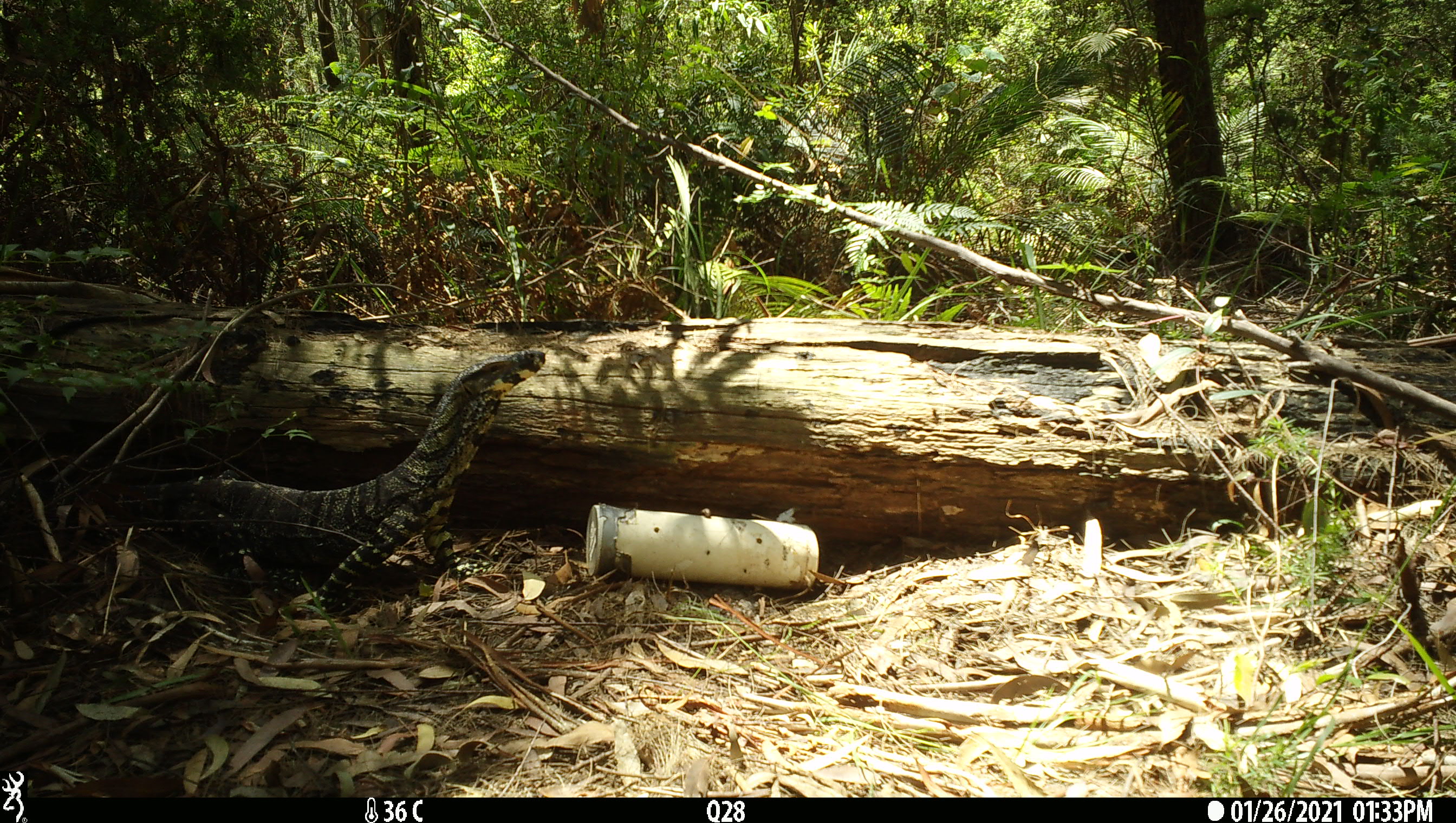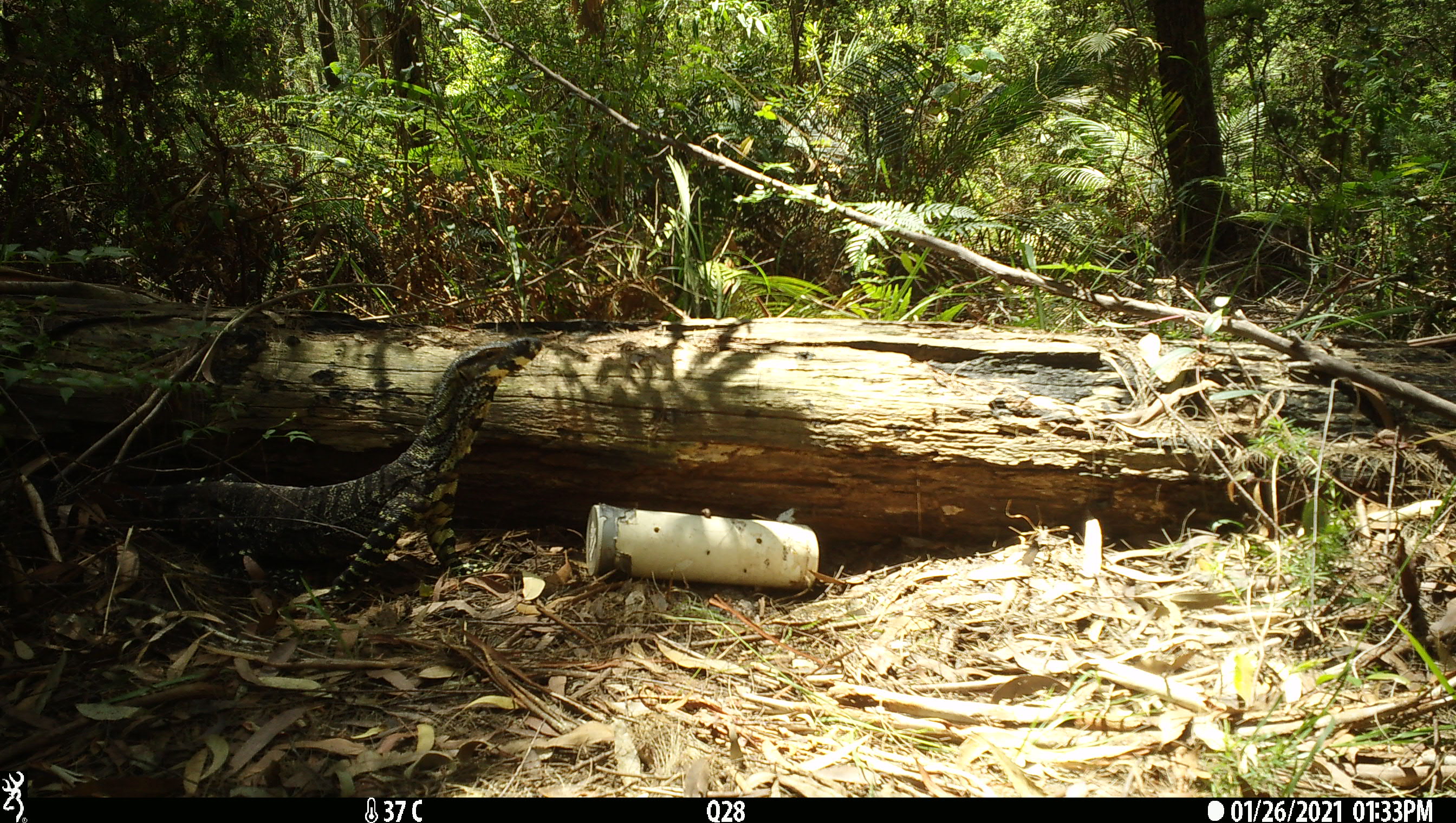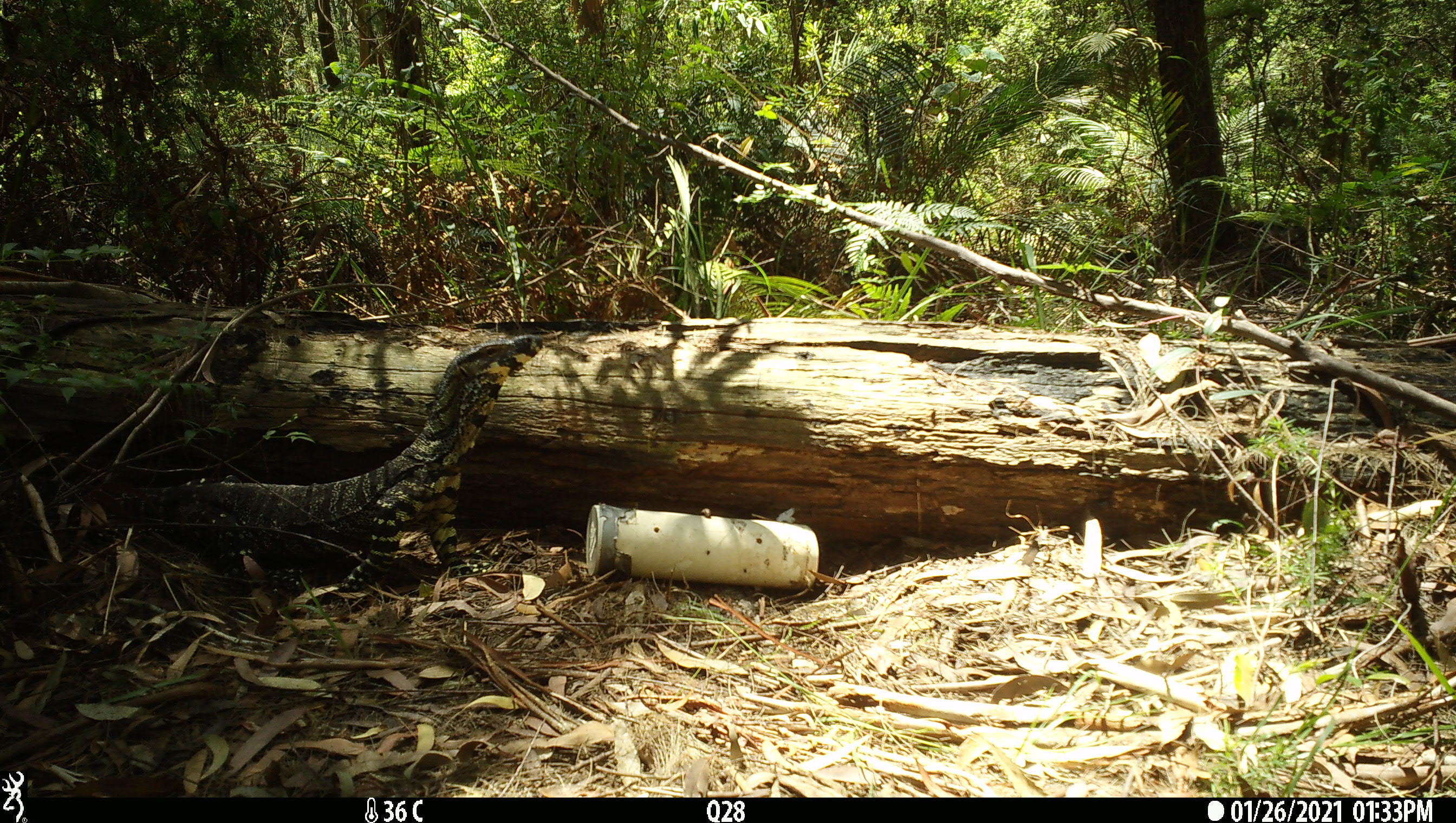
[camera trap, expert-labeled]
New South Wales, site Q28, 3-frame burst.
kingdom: Animalia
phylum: Chordata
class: Reptilia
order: Squamata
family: Varanidae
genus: Varanus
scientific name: Varanus varius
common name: lace monitor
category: goanna